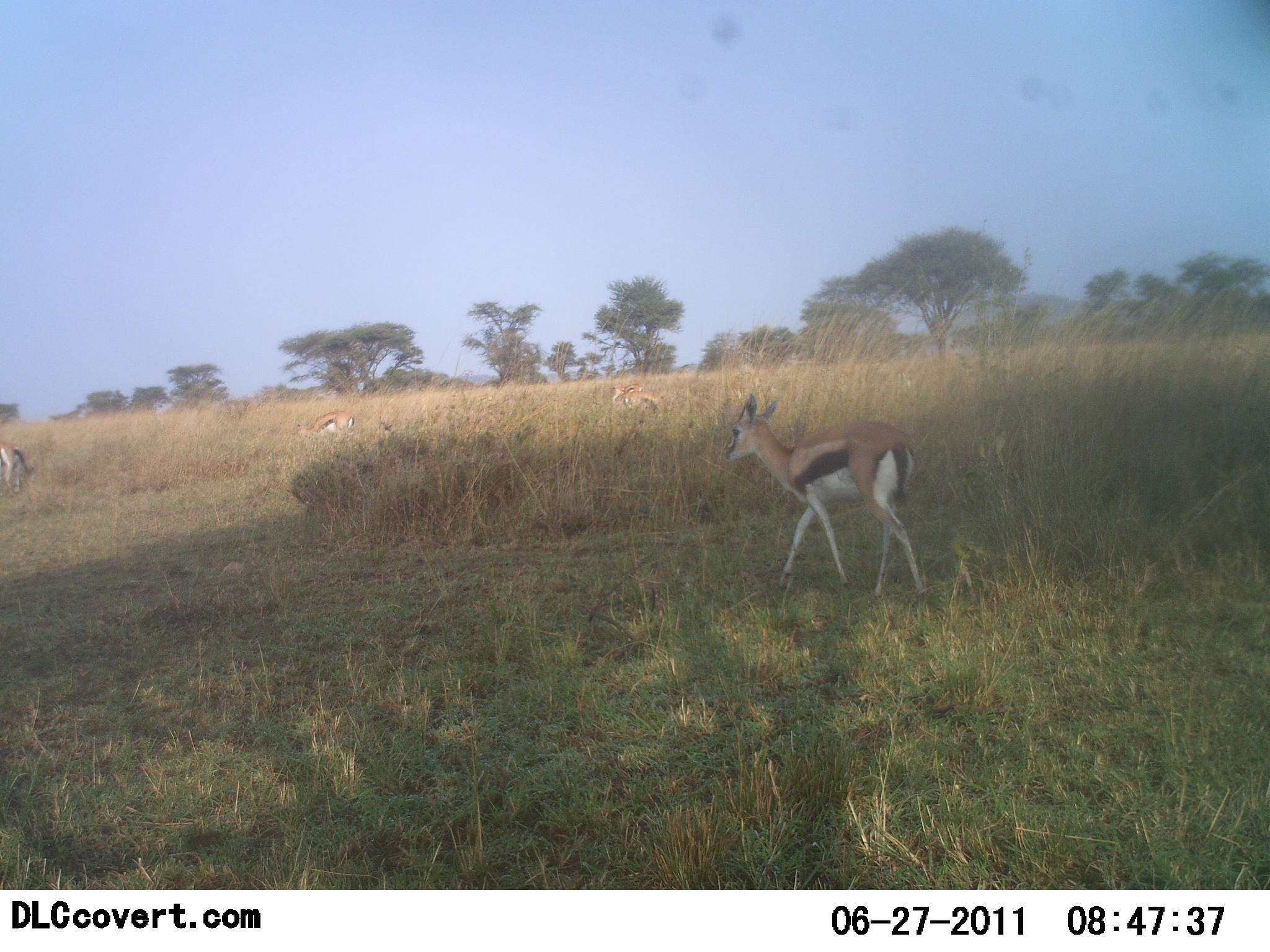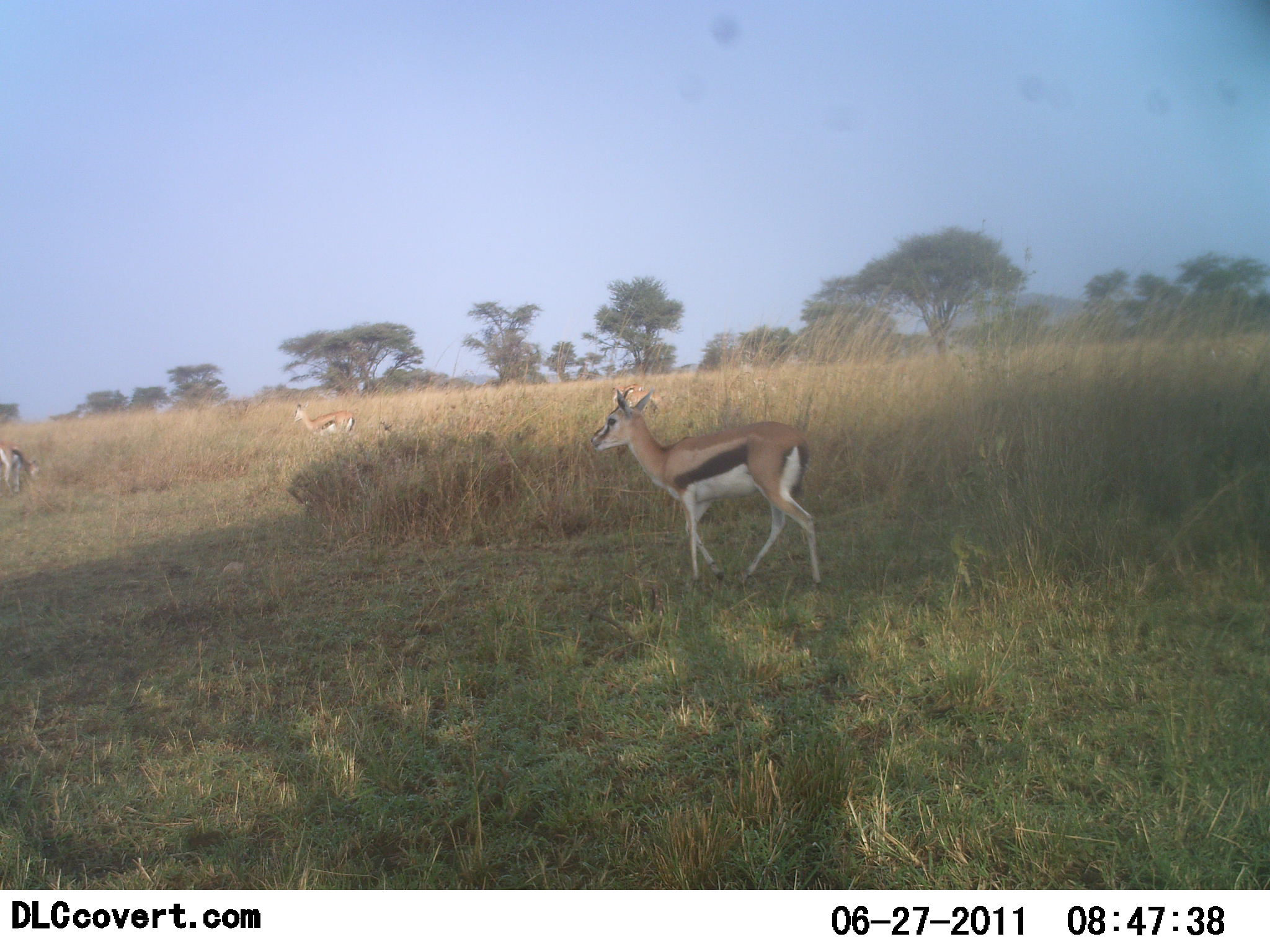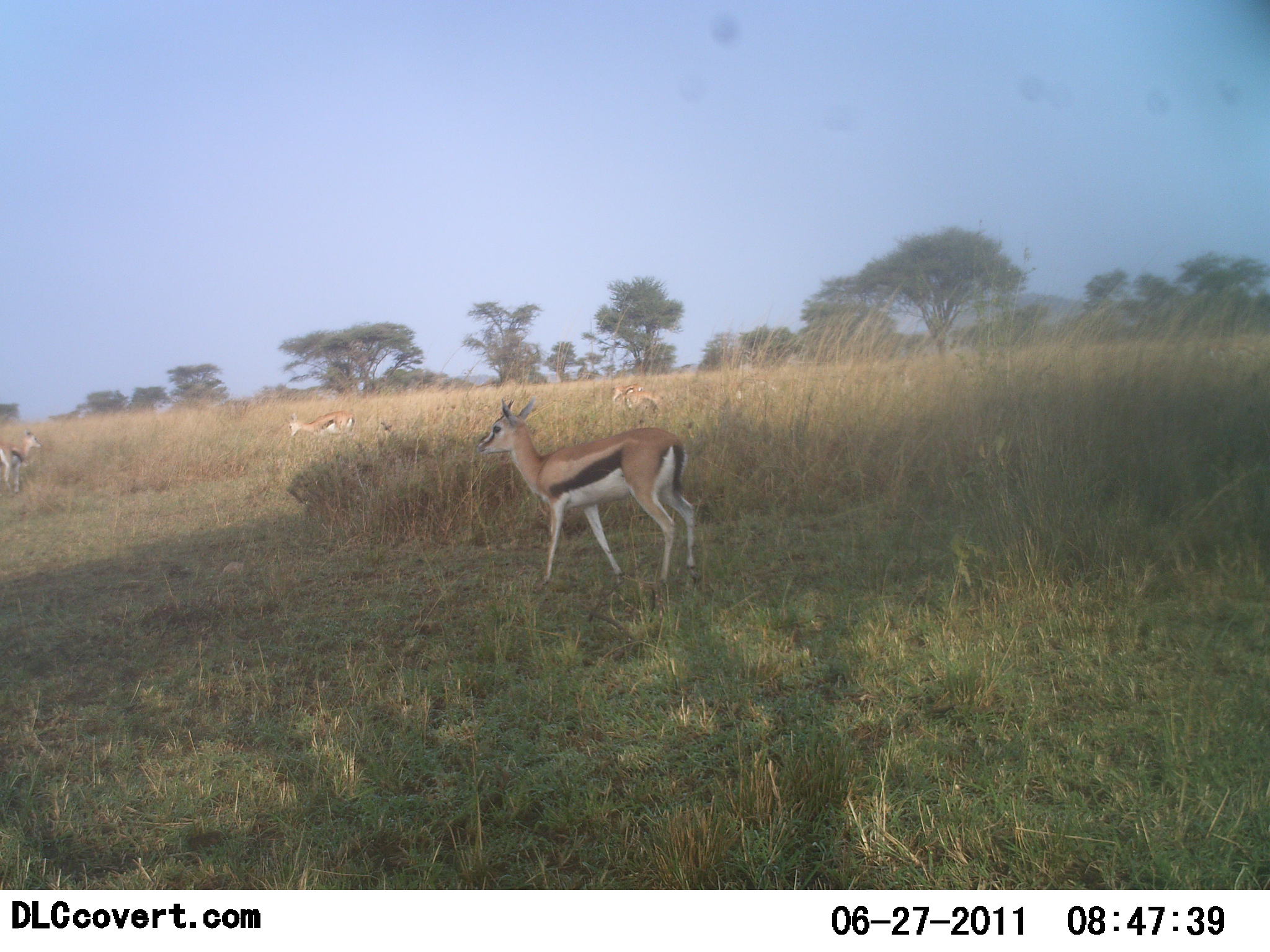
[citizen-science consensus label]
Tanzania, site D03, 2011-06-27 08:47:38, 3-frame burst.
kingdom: Animalia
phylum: Chordata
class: Mammalia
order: Artiodactyla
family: Bovidae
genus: Eudorcas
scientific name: Eudorcas thomsonii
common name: thomson's gazelle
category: gazellethomsons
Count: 4.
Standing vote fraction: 40%.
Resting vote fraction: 0%.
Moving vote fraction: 90%.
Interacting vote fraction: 0%.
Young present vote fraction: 0%.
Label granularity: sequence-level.